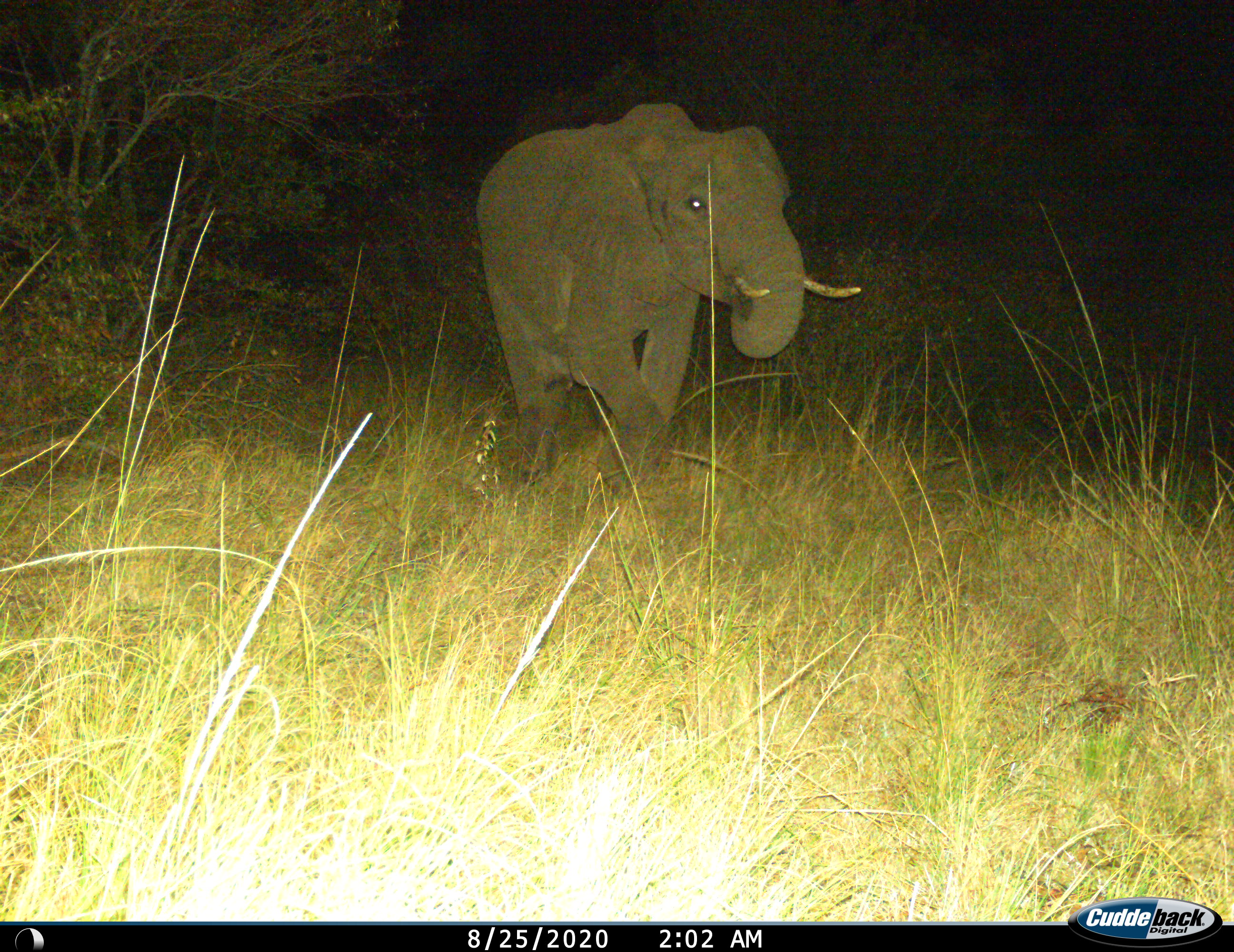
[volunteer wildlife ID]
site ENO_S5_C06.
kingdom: Animalia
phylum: Chordata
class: Mammalia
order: Proboscidea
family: Elephantidae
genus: Loxodonta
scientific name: Loxodonta africana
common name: african bush elephant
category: elephant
Elephant (african bush elephant) (Loxodonta africana), count 1. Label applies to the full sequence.